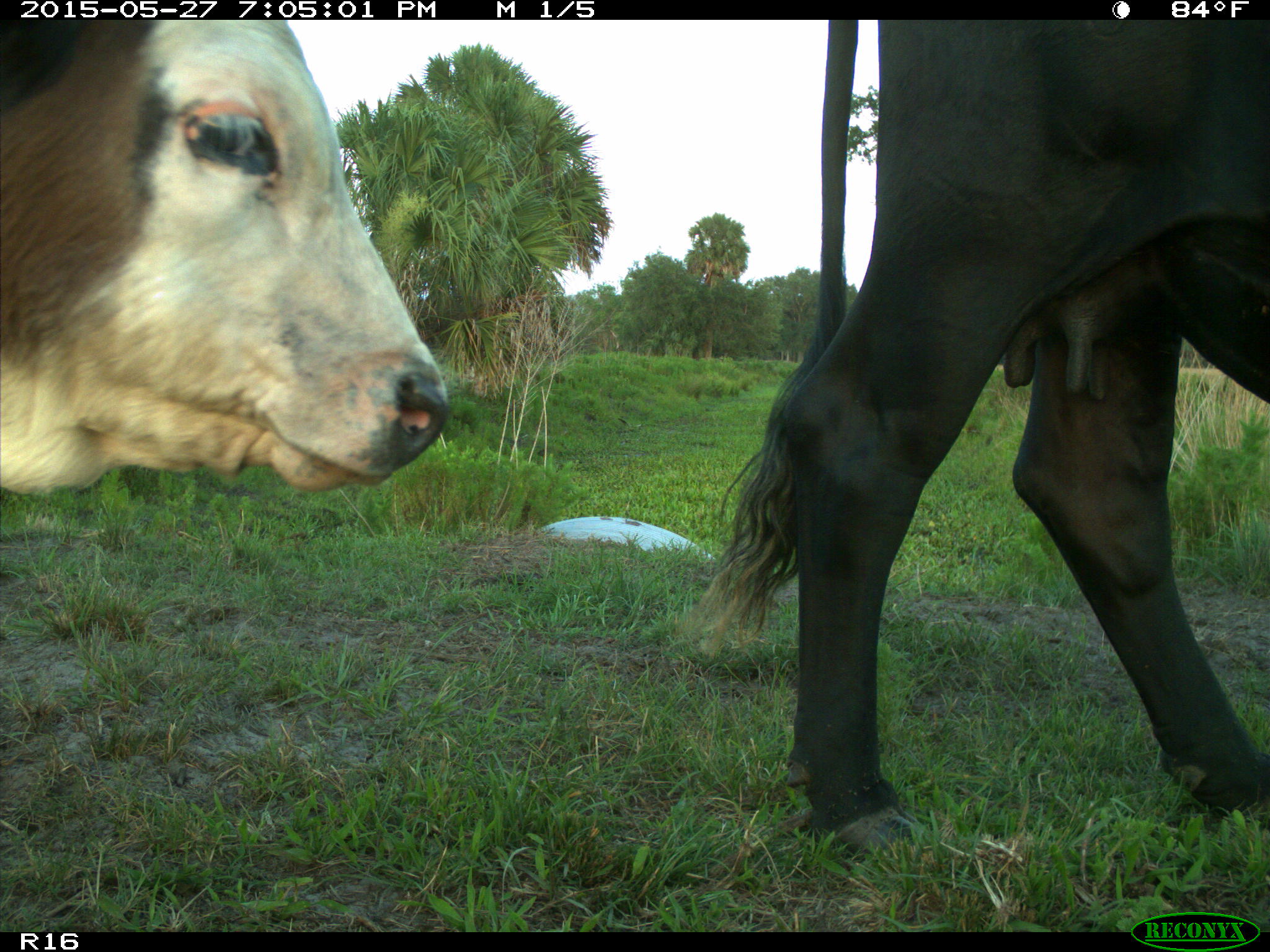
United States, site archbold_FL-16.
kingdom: Animalia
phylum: Chordata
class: Mammalia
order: Artiodactyla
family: Bovidae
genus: Bos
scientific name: Bos taurus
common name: domestic cow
Bos taurus (domestic cow).